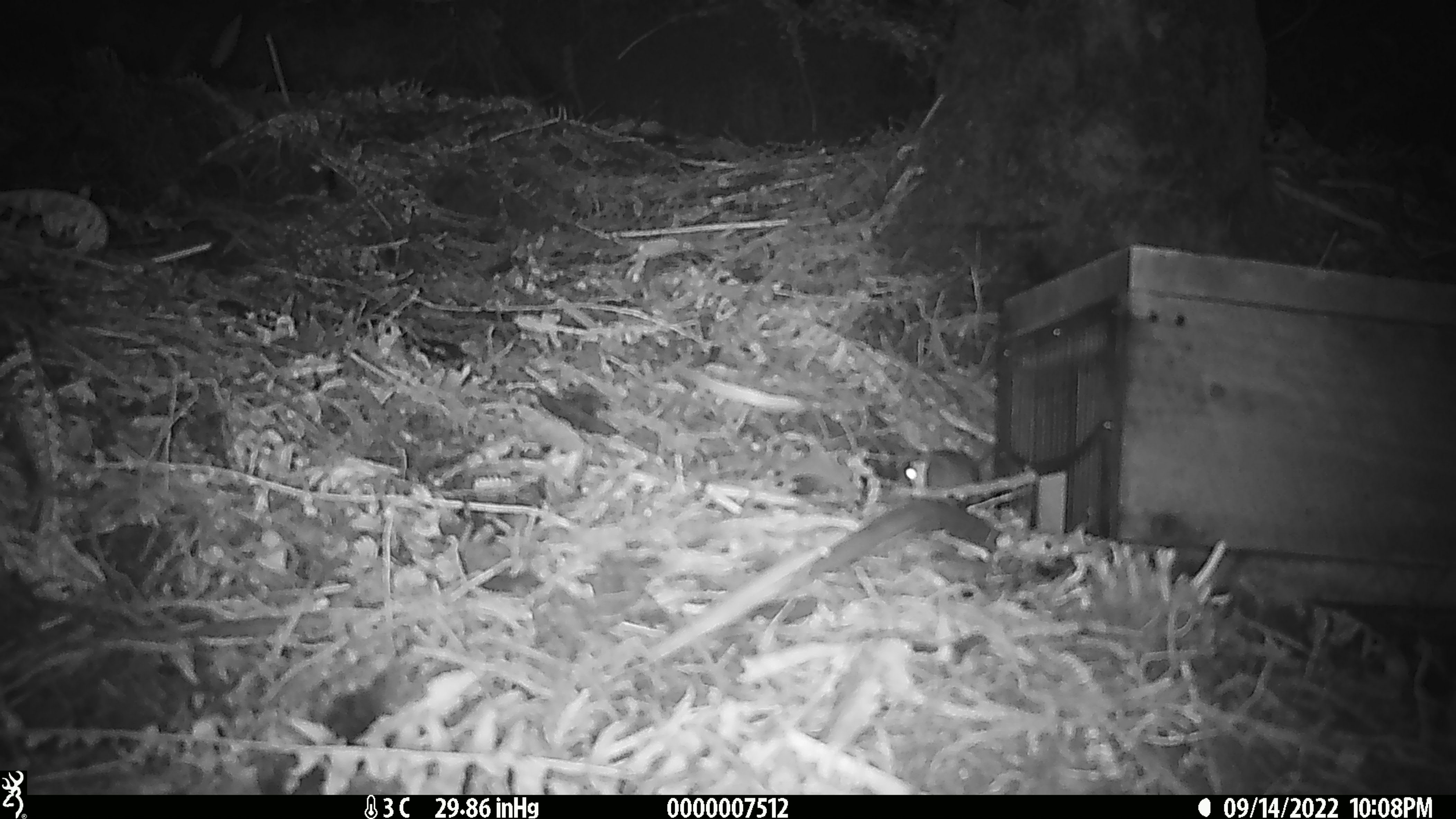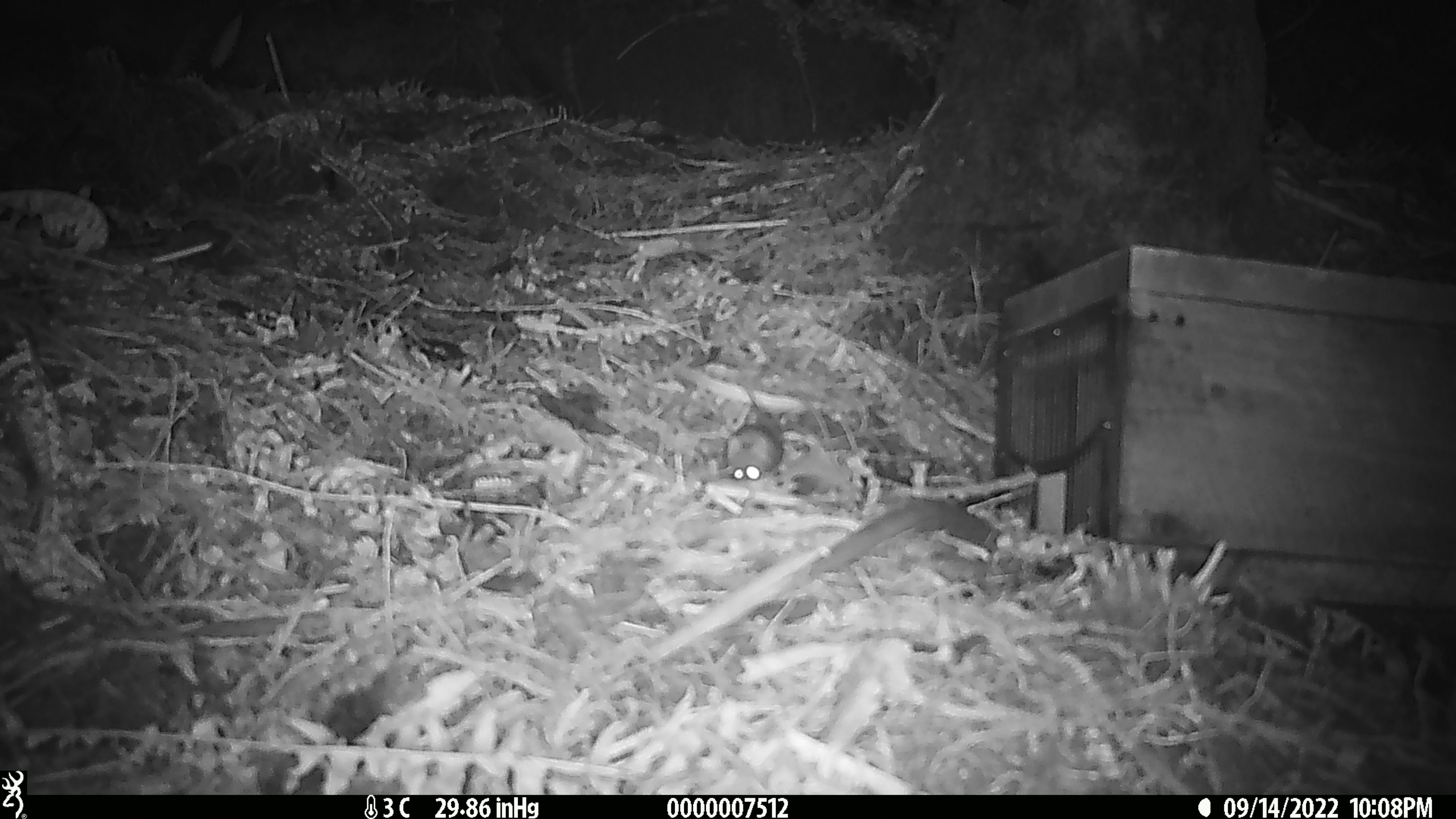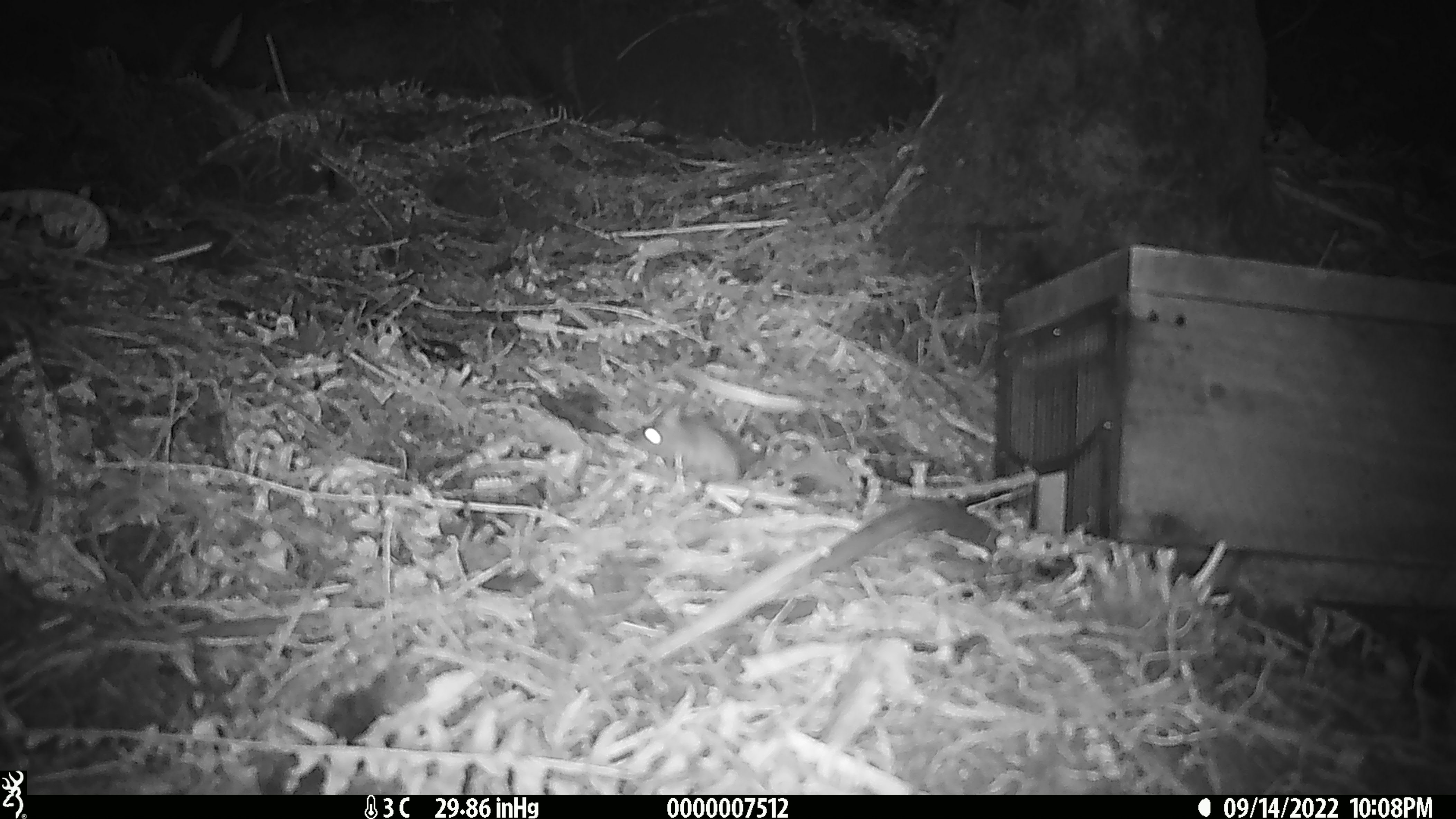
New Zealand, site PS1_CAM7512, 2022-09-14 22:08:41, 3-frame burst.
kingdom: Animalia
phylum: Chordata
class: Mammalia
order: Rodentia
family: Muridae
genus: Mus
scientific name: Mus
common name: mouse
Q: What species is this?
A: Mouse (Mus).